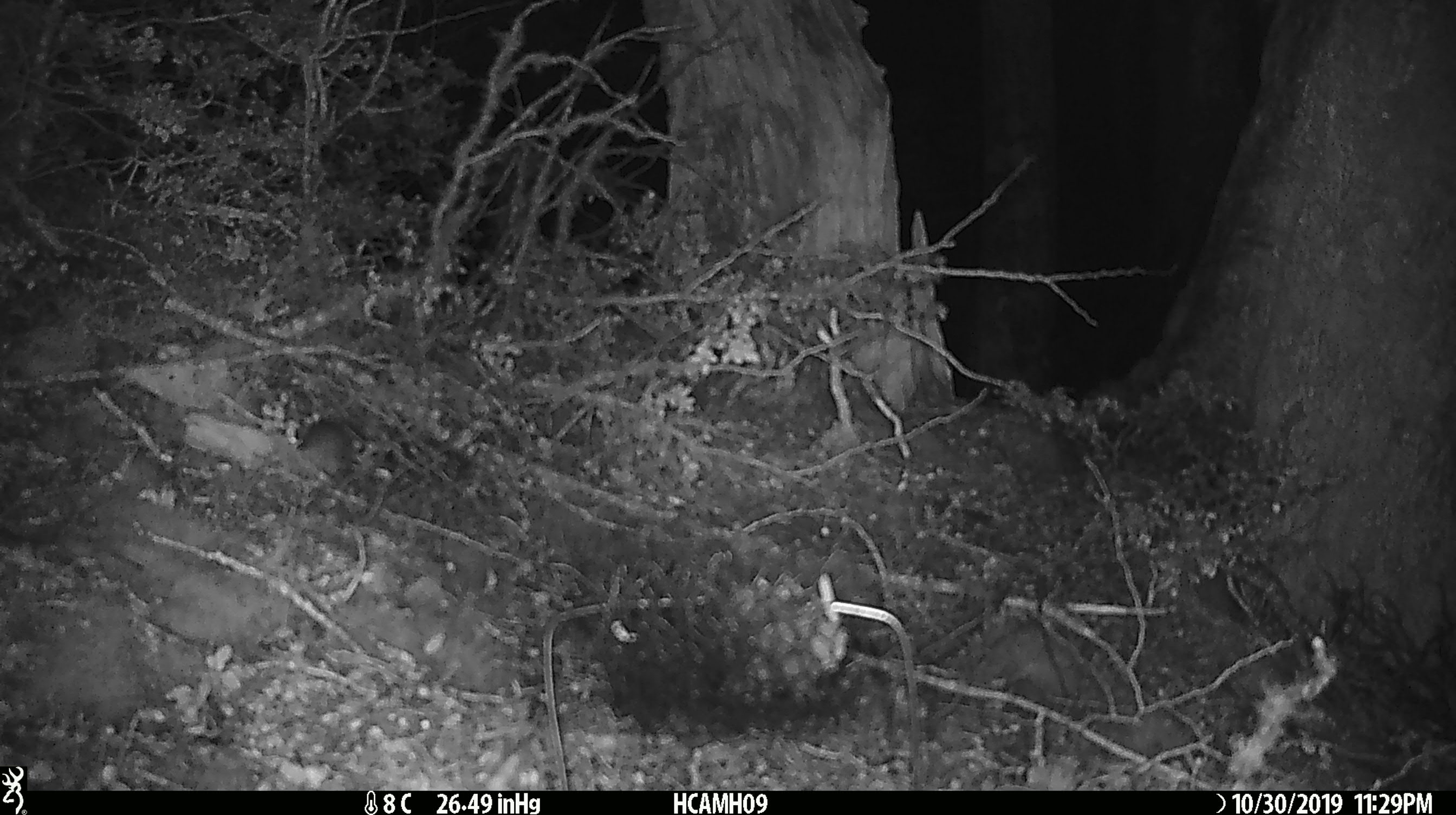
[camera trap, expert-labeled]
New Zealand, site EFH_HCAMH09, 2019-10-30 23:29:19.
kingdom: Animalia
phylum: Chordata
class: Mammalia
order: Rodentia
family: Muridae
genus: Mus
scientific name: Mus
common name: mouse